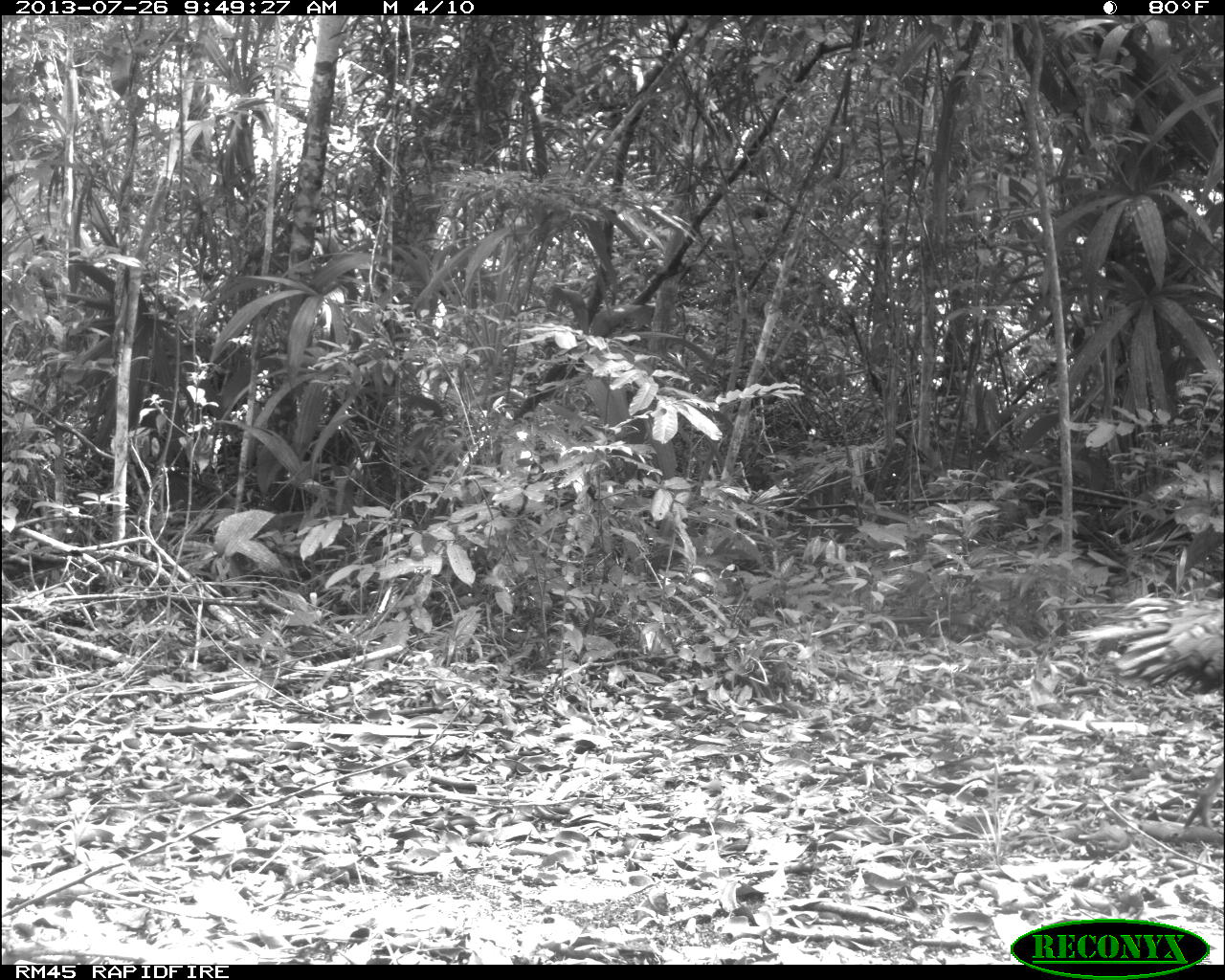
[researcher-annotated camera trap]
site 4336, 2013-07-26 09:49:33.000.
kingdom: Animalia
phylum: Chordata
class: Aves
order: Galliformes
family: Phasianidae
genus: Meleagris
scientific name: Meleagris ocellata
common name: ocellated turkey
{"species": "Meleagris ocellata (ocellated turkey)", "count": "2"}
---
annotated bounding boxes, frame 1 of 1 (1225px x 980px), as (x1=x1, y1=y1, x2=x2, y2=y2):
meleagris ocellata: (x1=1065, y1=594, x2=1218, y2=838)